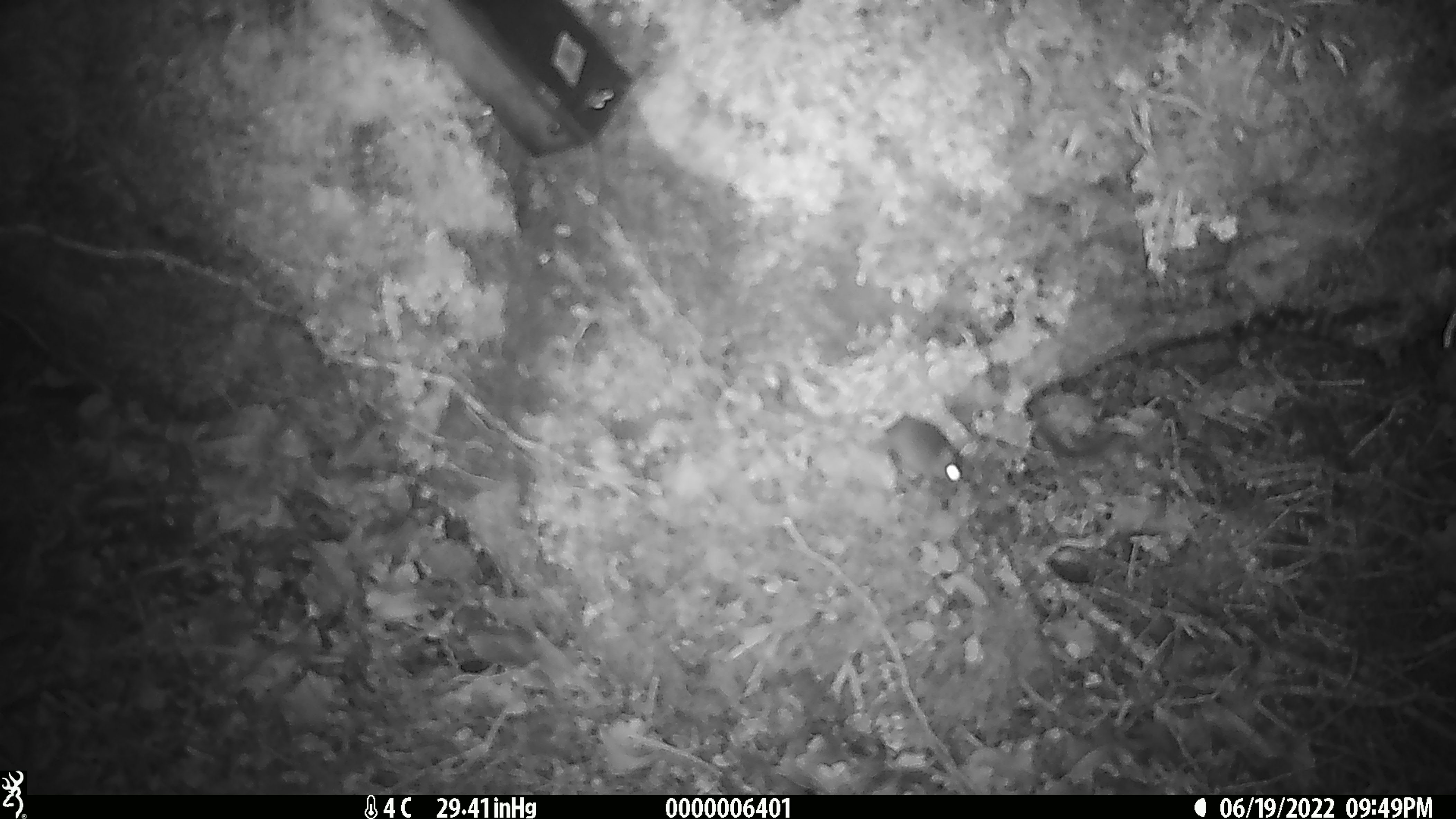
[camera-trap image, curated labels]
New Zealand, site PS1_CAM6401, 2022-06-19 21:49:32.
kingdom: Animalia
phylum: Chordata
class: Mammalia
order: Rodentia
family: Muridae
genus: Mus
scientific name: Mus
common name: mouse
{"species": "mouse (Mus)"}